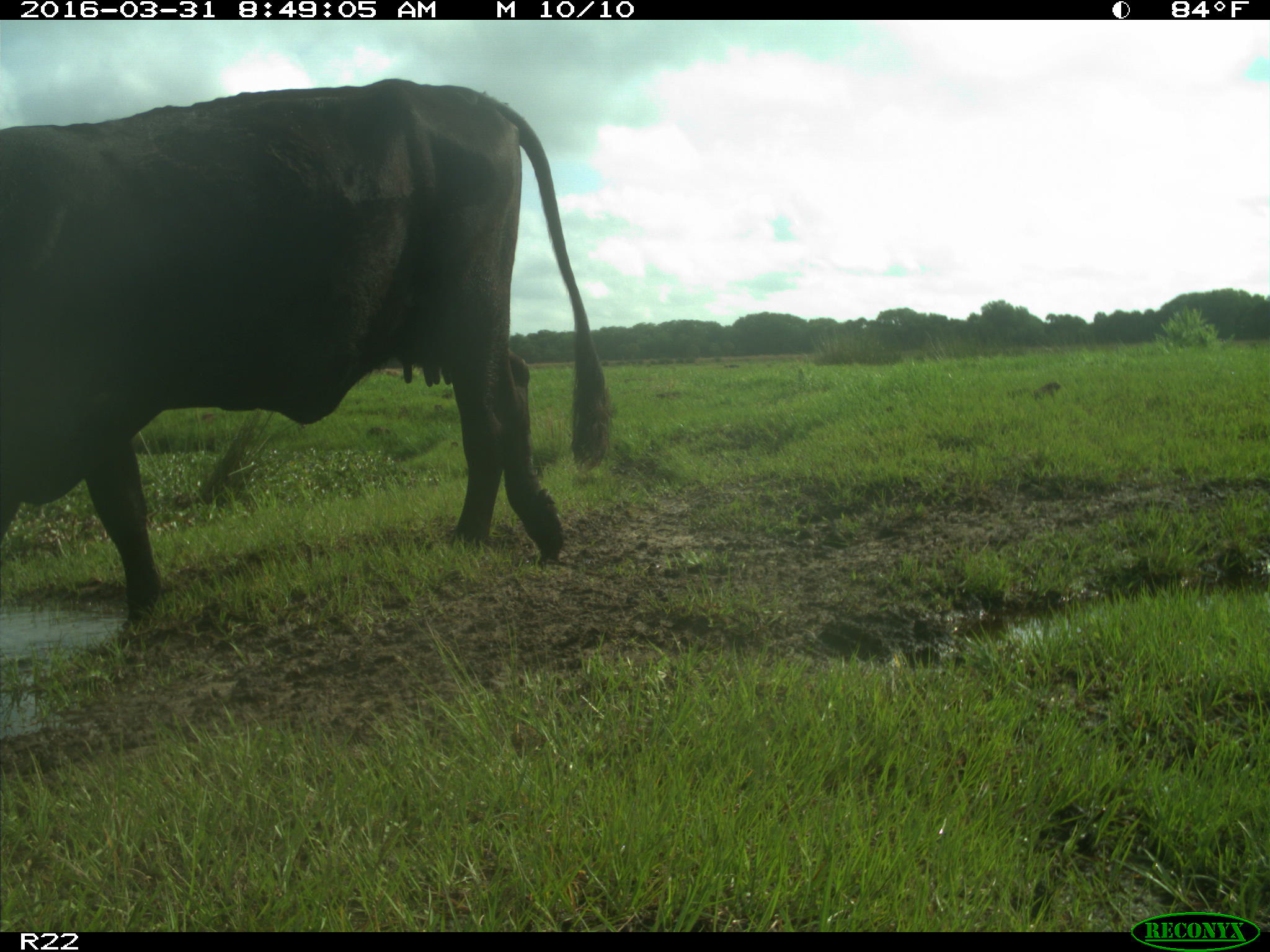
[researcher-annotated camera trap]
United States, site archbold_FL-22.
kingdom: Animalia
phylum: Chordata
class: Mammalia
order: Artiodactyla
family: Bovidae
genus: Bos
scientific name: Bos taurus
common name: domestic cow